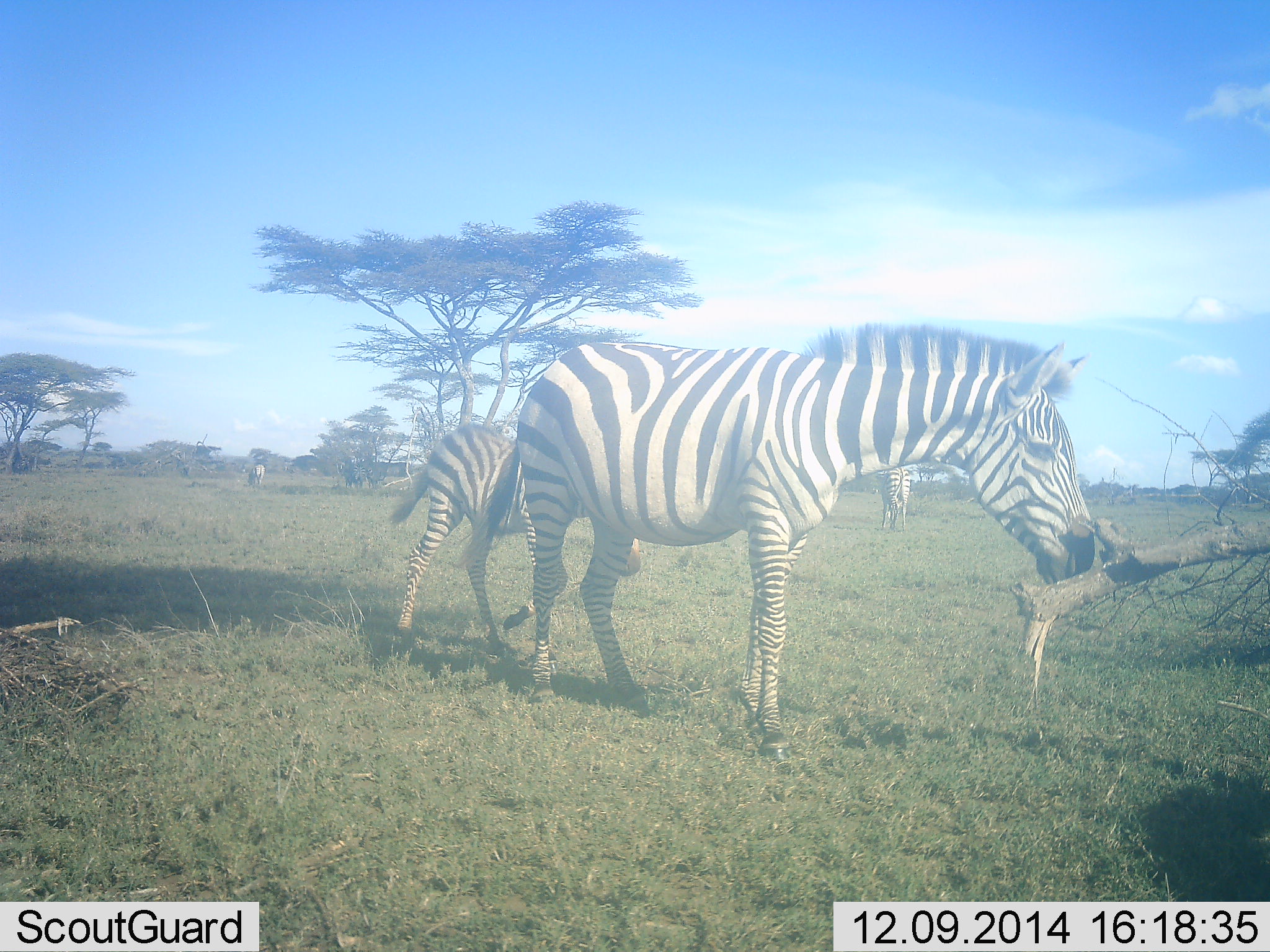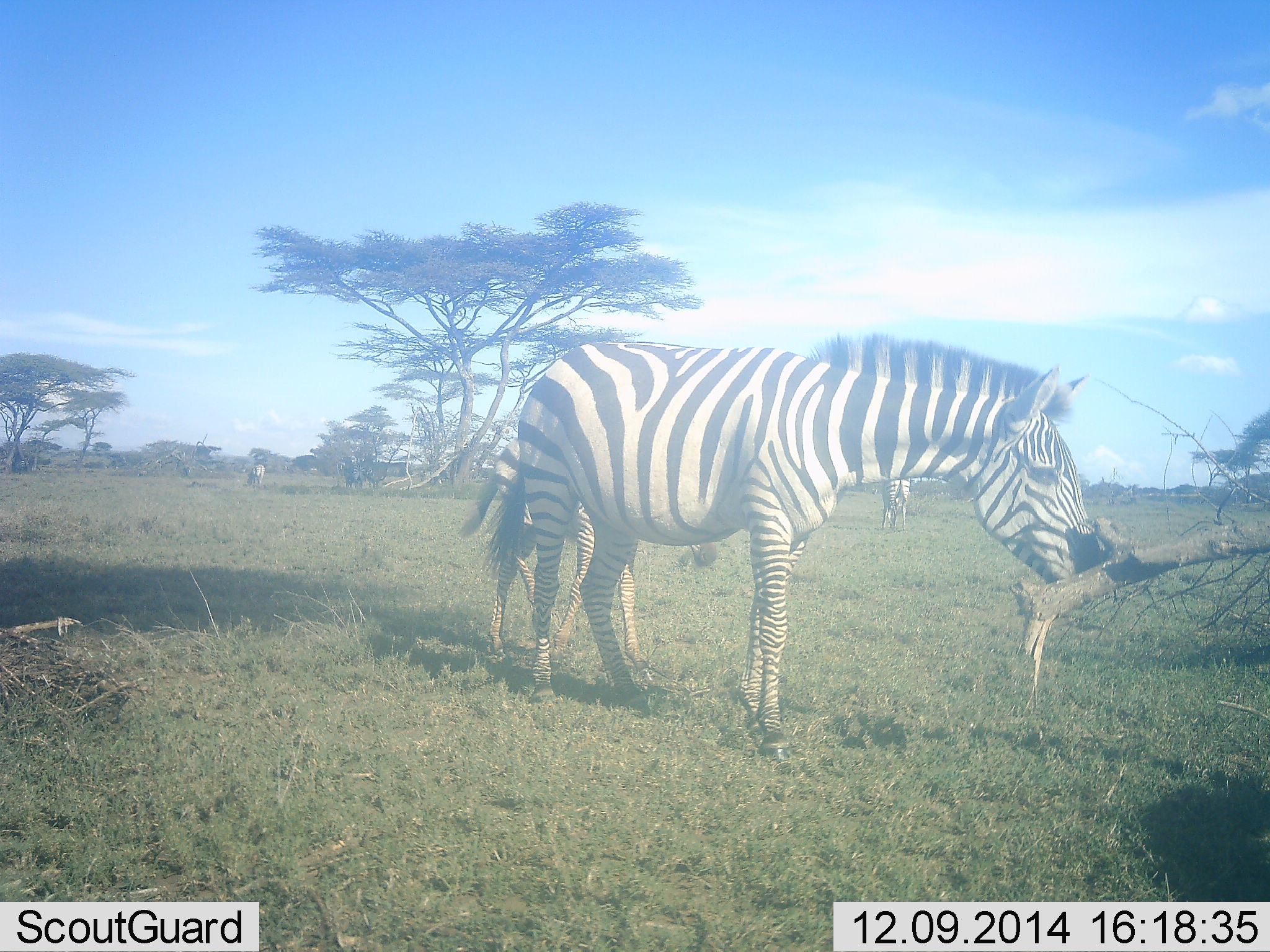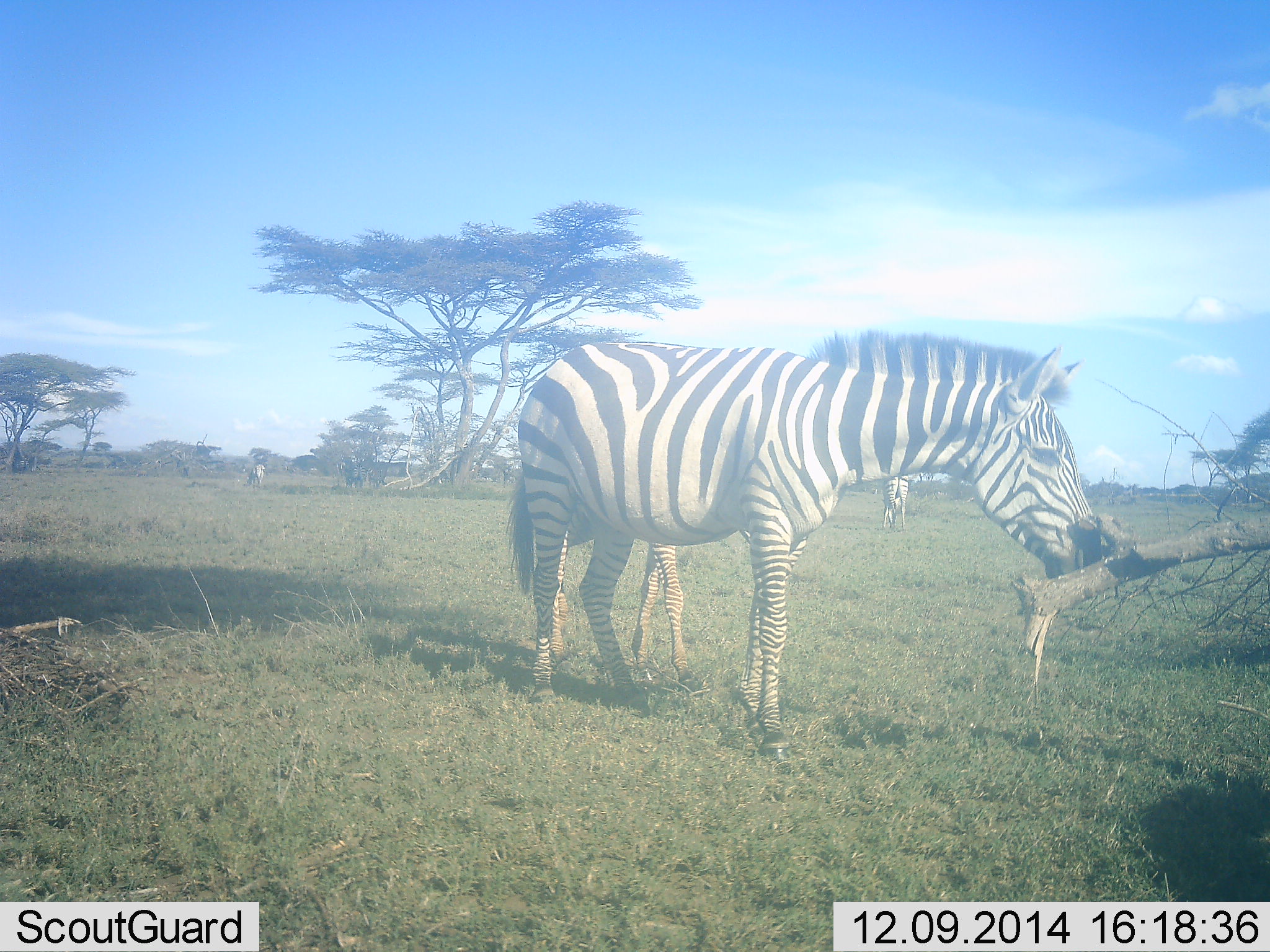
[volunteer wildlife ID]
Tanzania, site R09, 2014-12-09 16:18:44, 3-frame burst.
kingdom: Animalia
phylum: Chordata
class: Mammalia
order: Perissodactyla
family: Equidae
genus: Equus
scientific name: Equus quagga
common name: plains zebra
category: zebra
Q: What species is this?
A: Zebra (plains zebra) (Equus quagga).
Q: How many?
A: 3.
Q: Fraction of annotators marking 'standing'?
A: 50%.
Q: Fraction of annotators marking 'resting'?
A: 0%.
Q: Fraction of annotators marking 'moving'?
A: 10%.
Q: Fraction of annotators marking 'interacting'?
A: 0%.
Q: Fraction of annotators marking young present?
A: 80%.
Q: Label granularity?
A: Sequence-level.